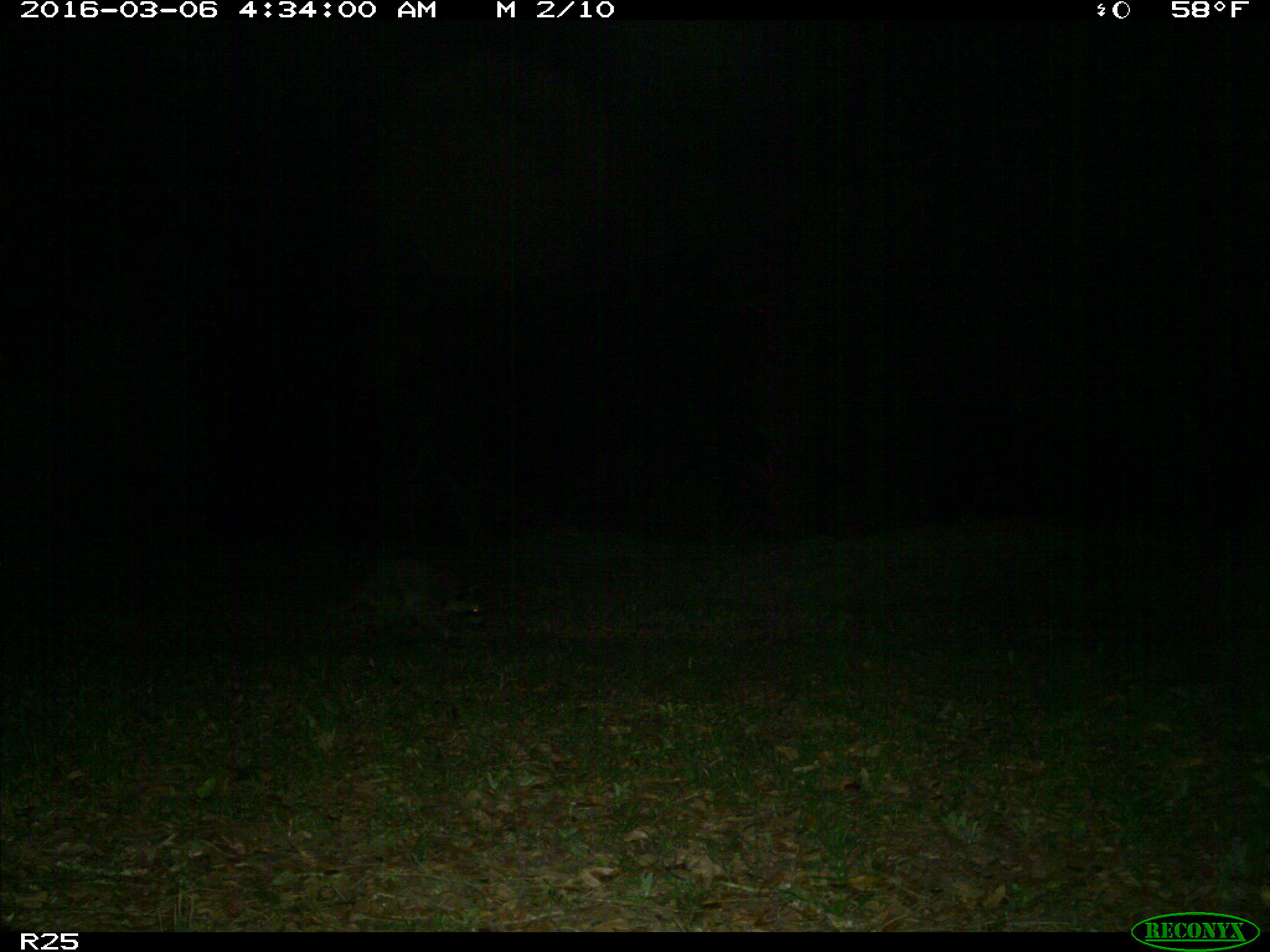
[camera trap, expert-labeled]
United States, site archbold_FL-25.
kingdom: Animalia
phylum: Chordata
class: Mammalia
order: Carnivora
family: Procyonidae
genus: Procyon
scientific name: Procyon lotor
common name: common raccoon